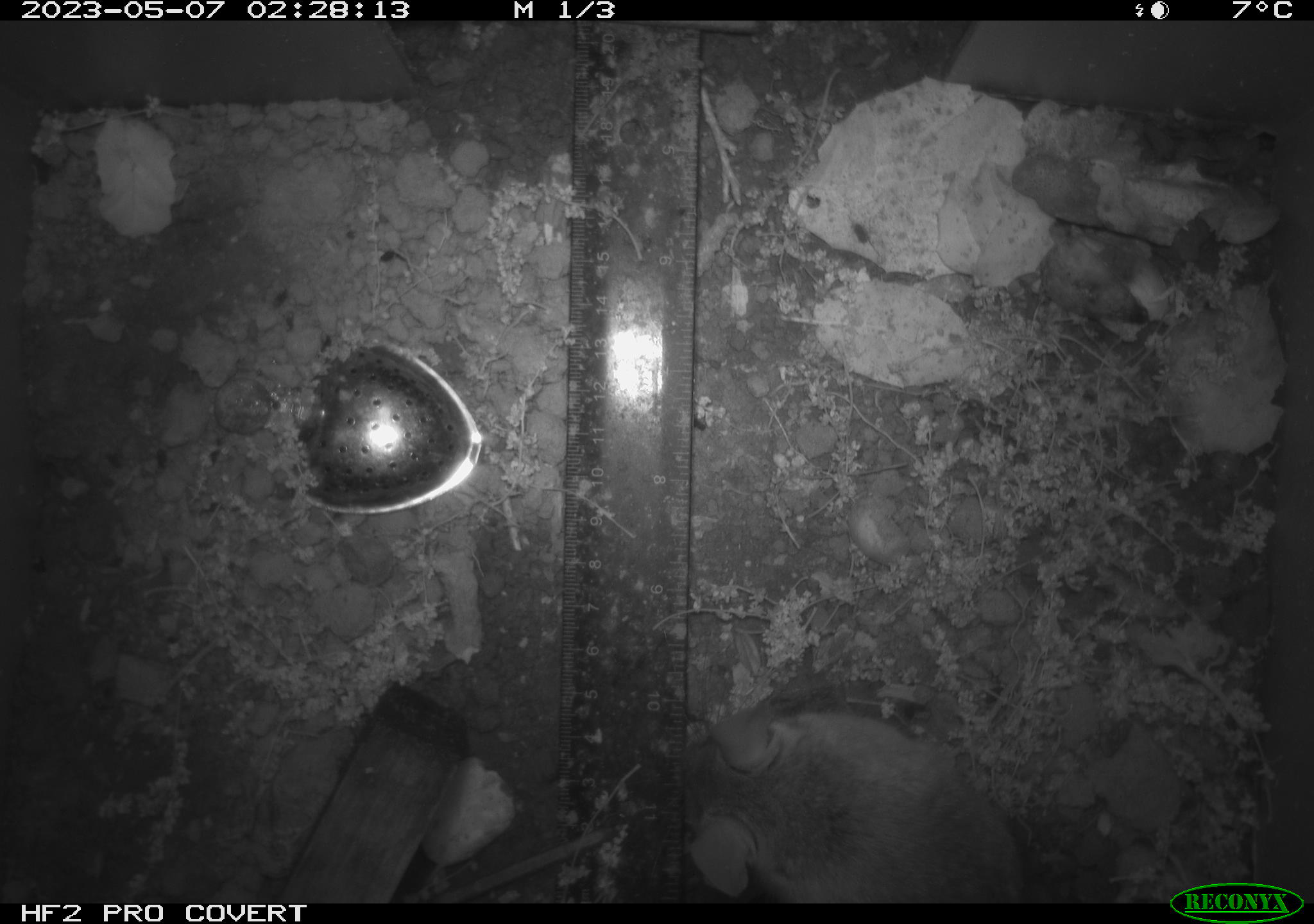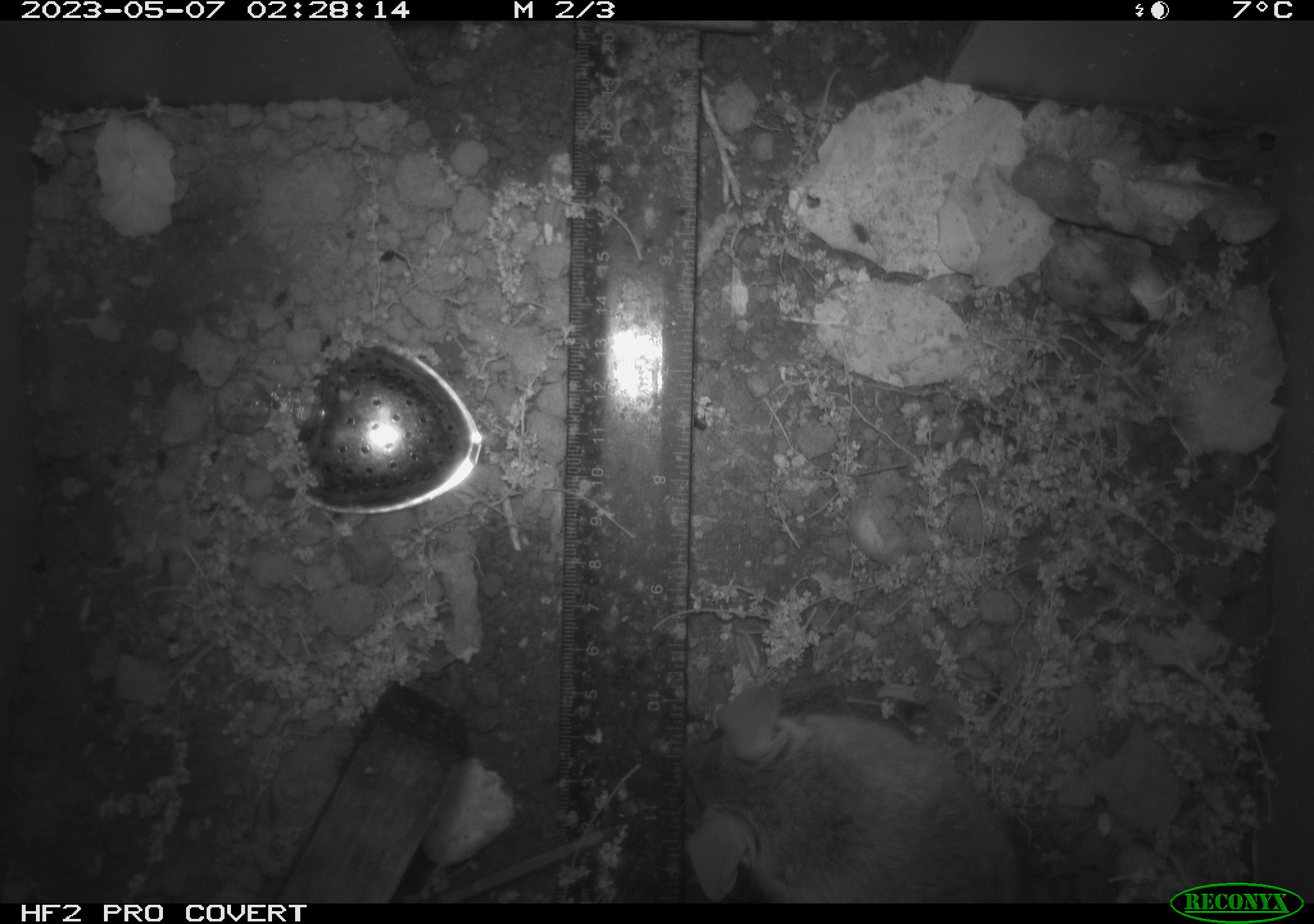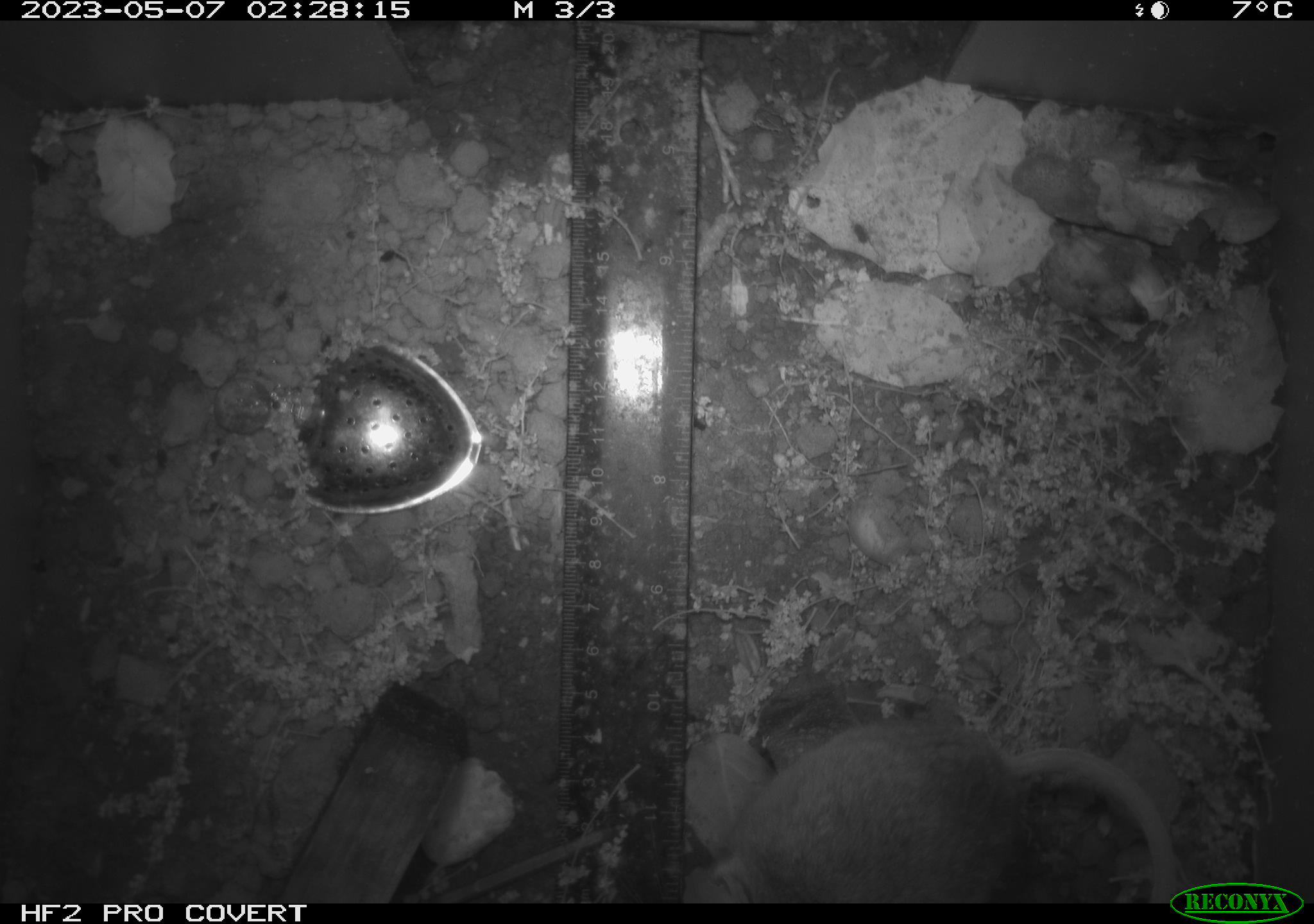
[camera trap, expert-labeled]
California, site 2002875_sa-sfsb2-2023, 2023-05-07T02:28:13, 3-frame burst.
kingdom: Animalia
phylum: Chordata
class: Mammalia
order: Rodentia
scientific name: Rodentia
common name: mouse species